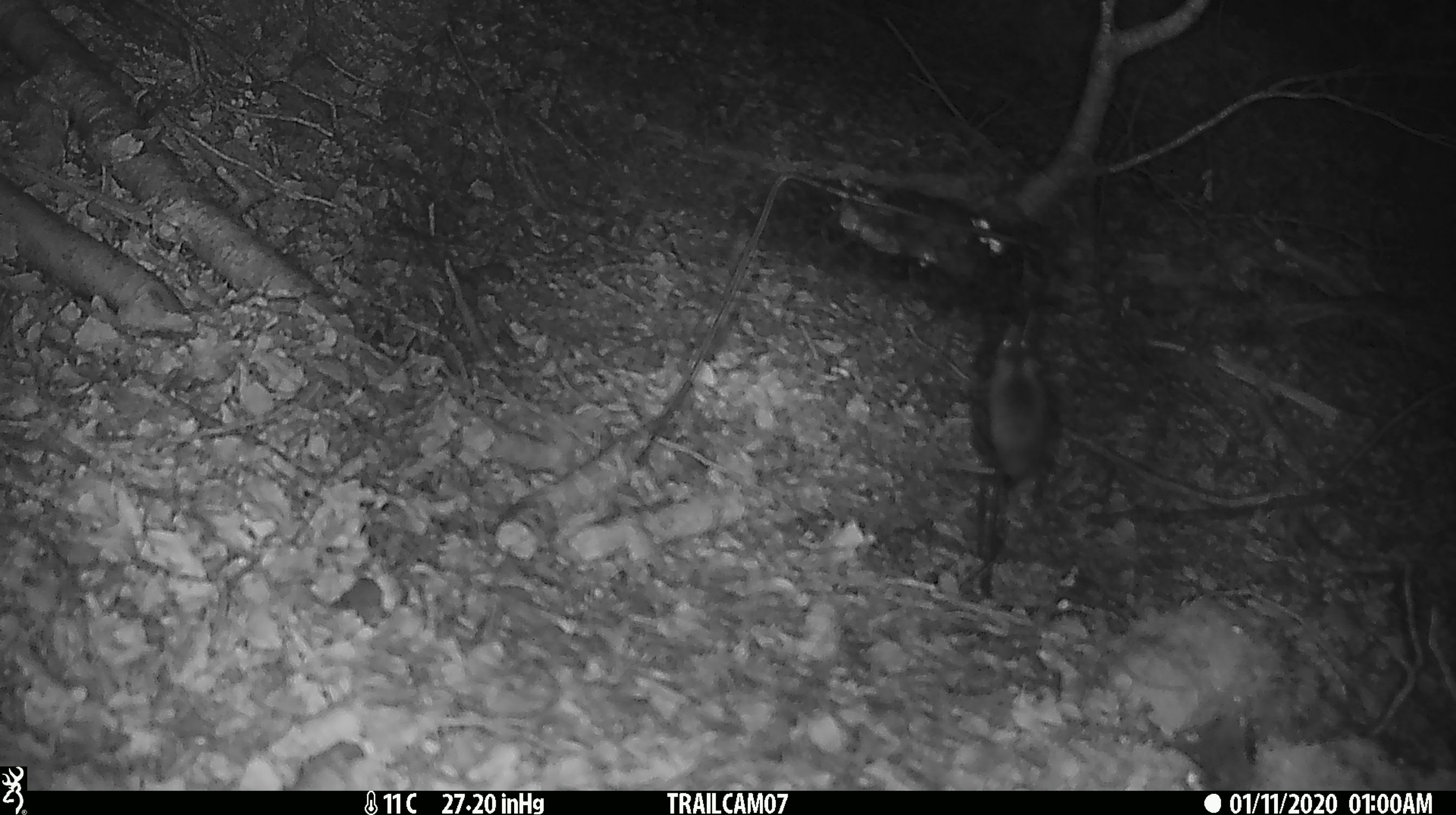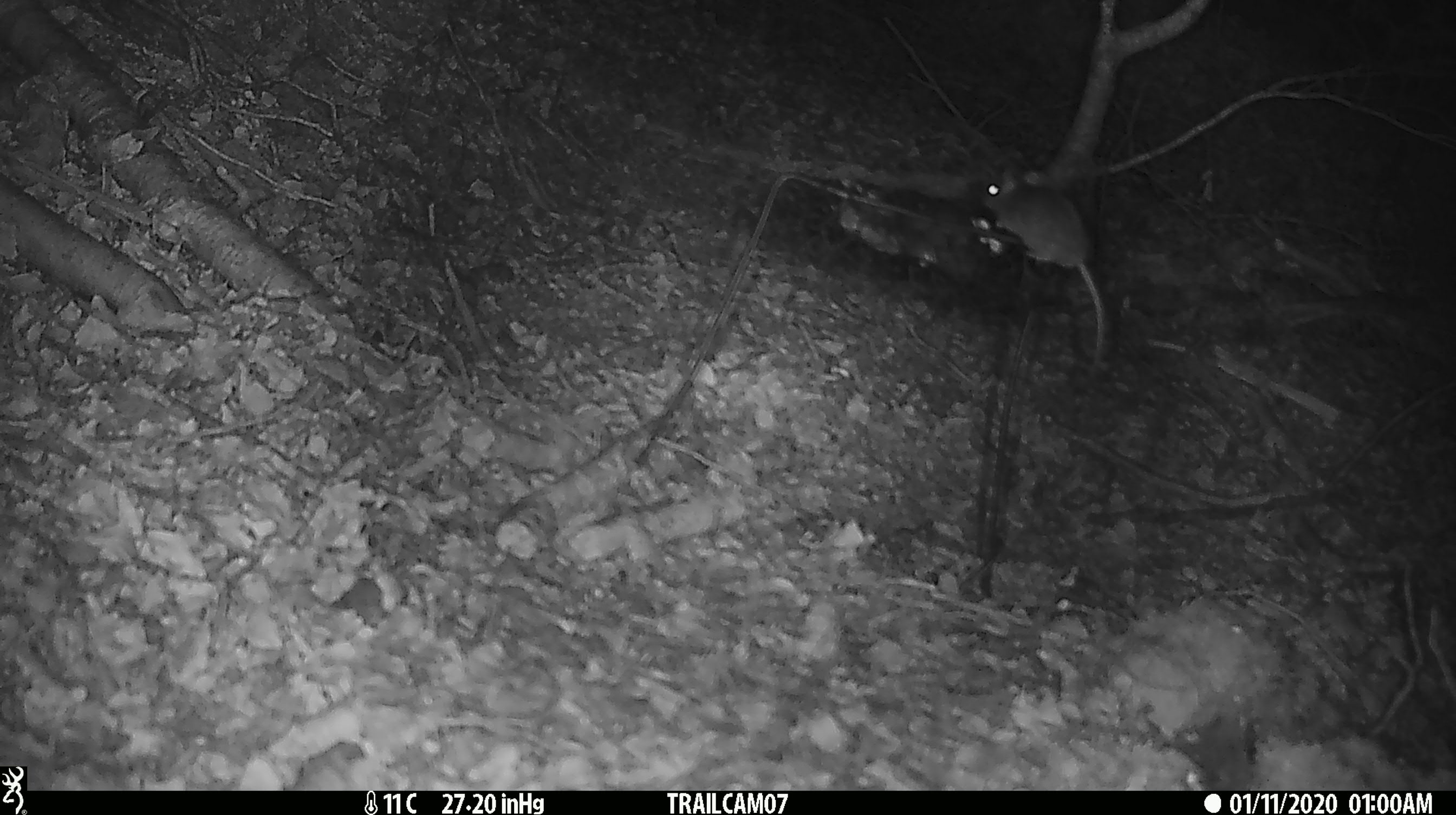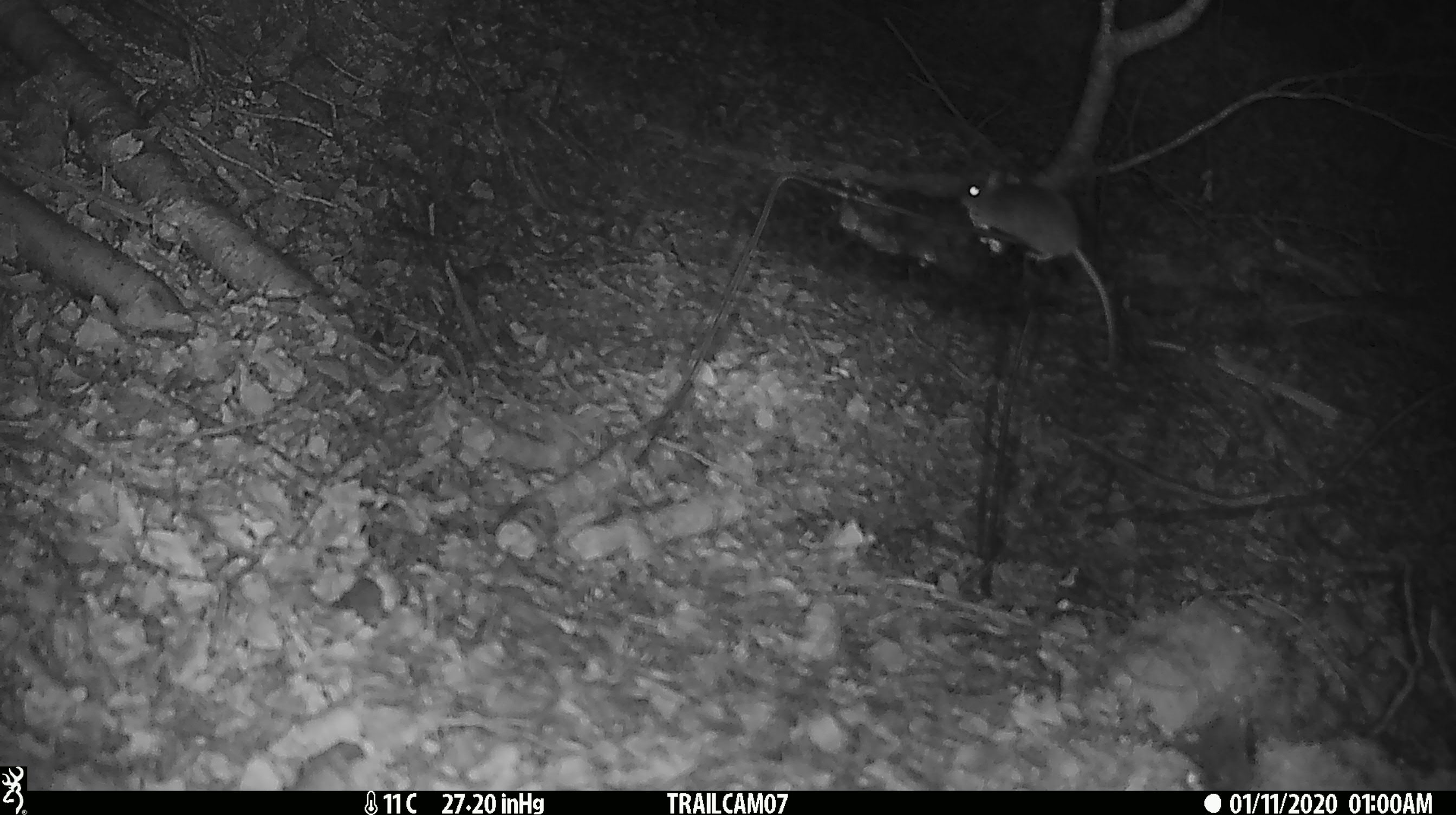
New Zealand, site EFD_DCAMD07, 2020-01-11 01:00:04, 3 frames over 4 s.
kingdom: Animalia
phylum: Chordata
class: Mammalia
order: Rodentia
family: Muridae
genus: Mus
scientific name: Mus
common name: mouse